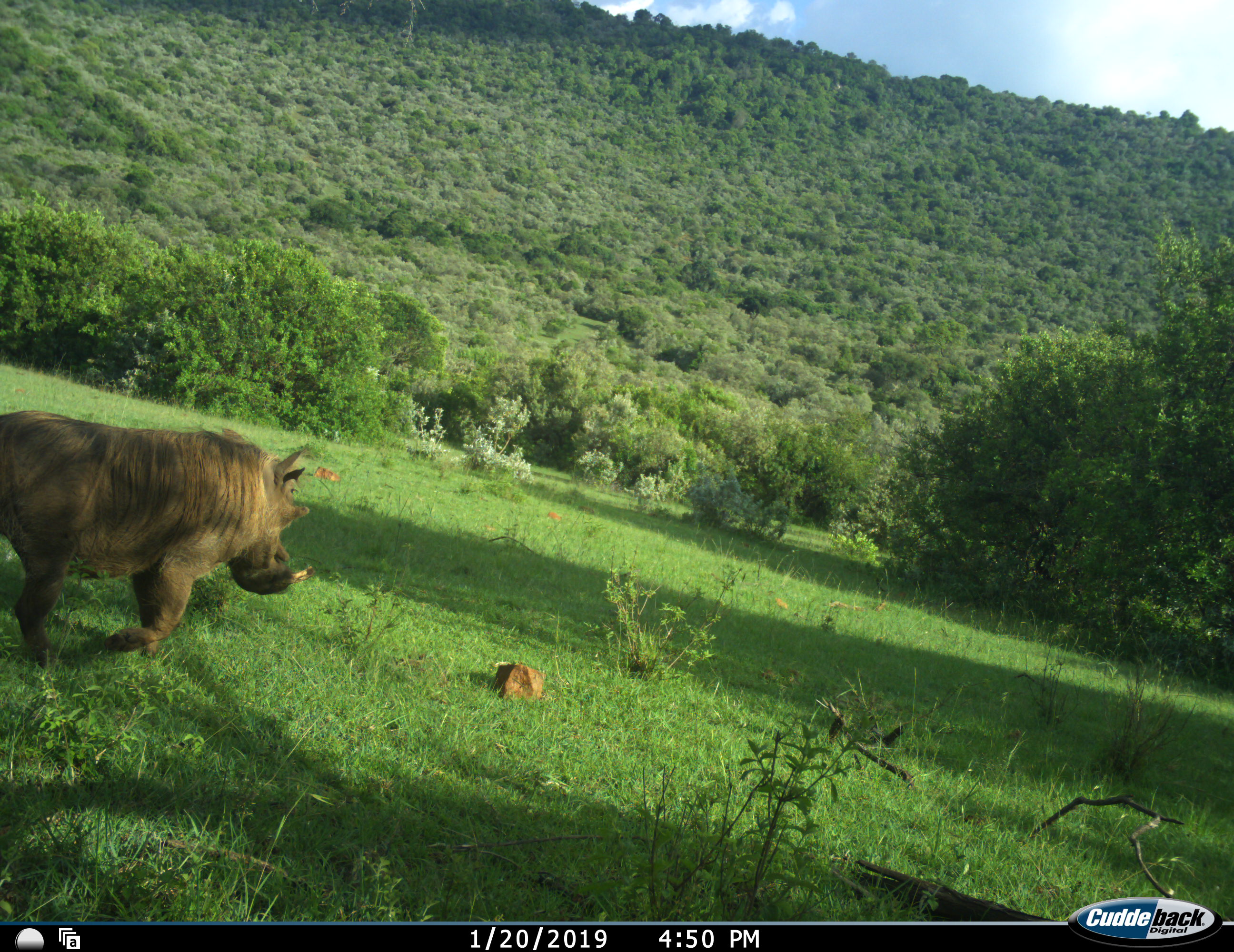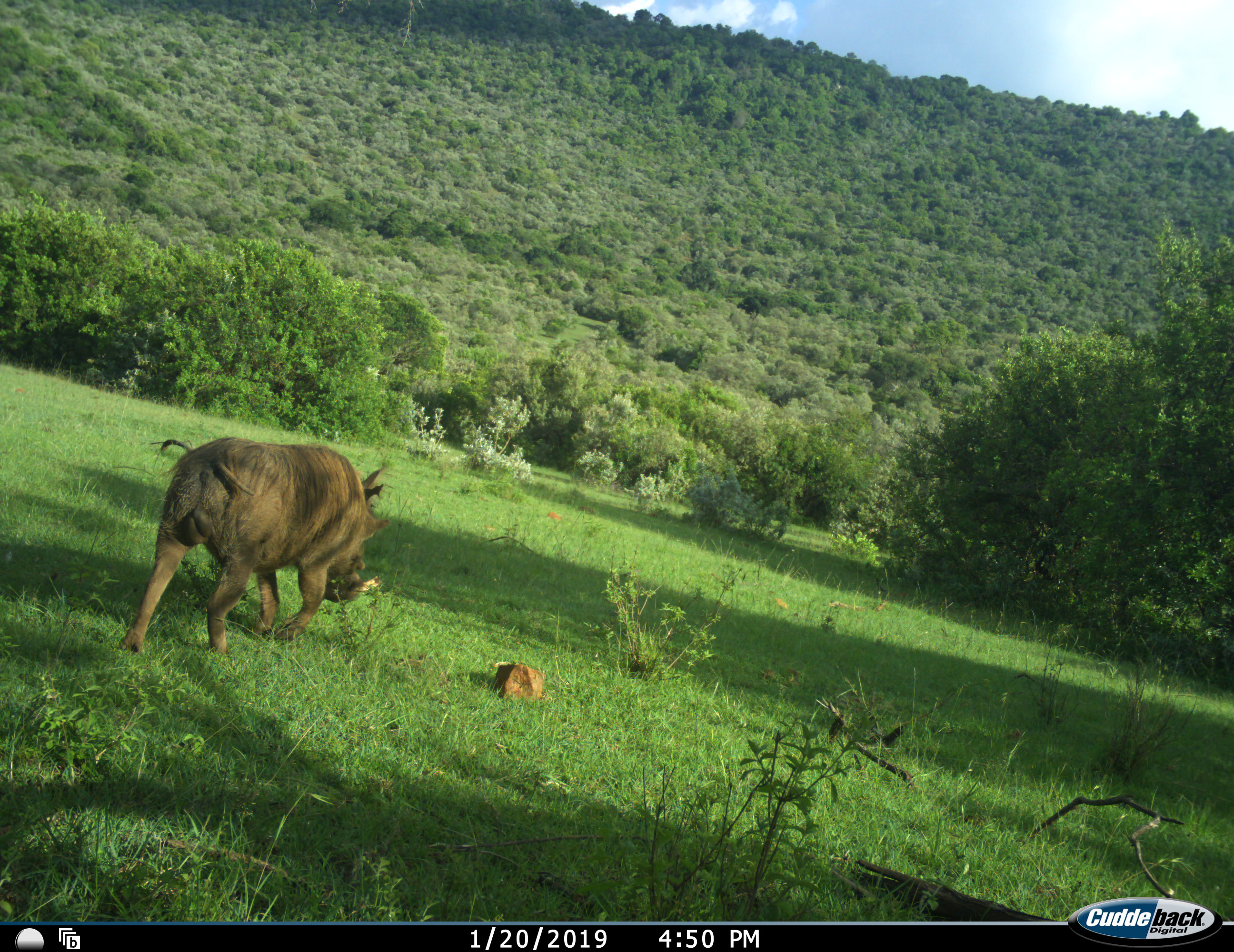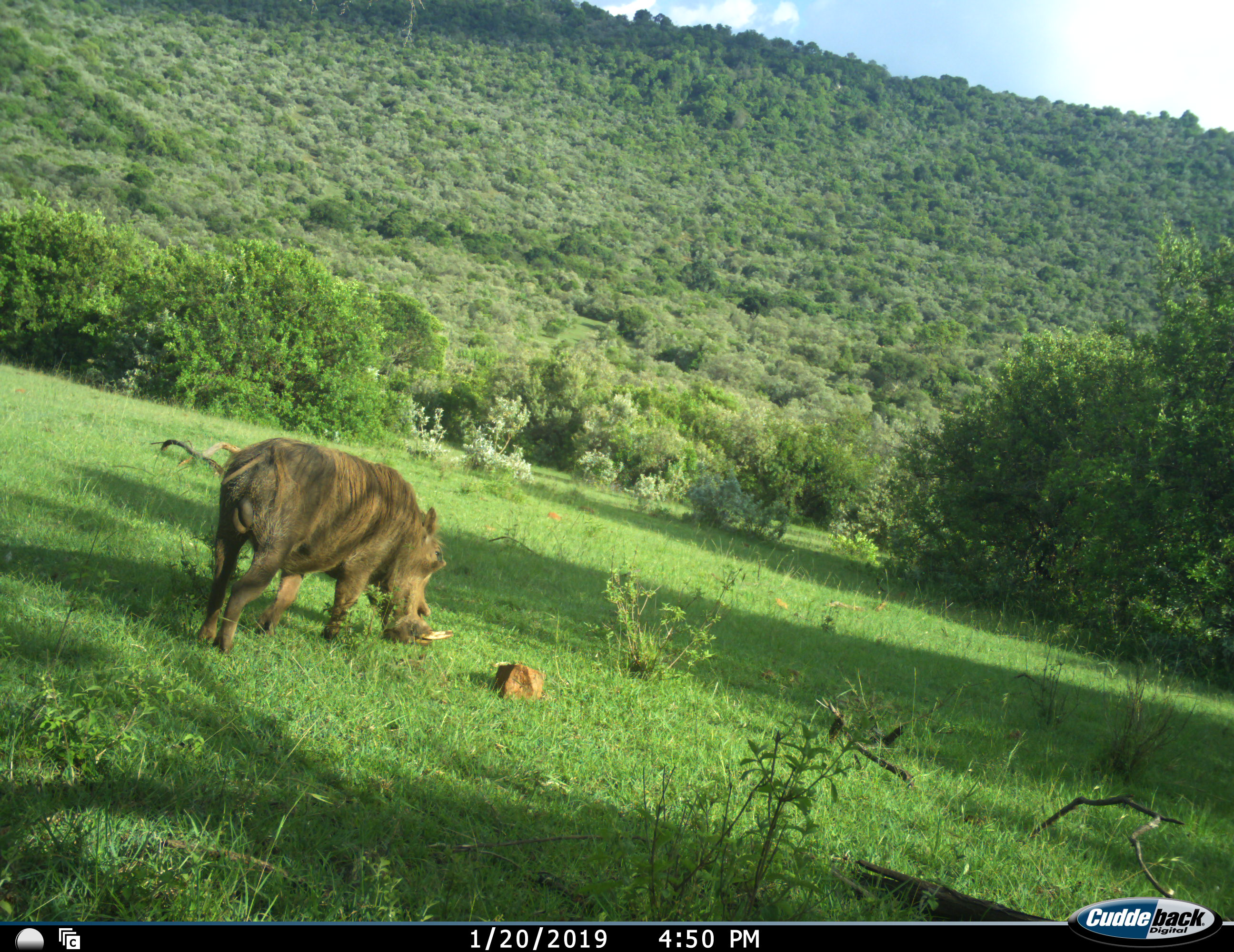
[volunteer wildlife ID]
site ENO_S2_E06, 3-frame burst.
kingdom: Animalia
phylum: Chordata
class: Mammalia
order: Artiodactyla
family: Suidae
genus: Phacochoerus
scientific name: Phacochoerus africanus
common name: warthog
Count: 1.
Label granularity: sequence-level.